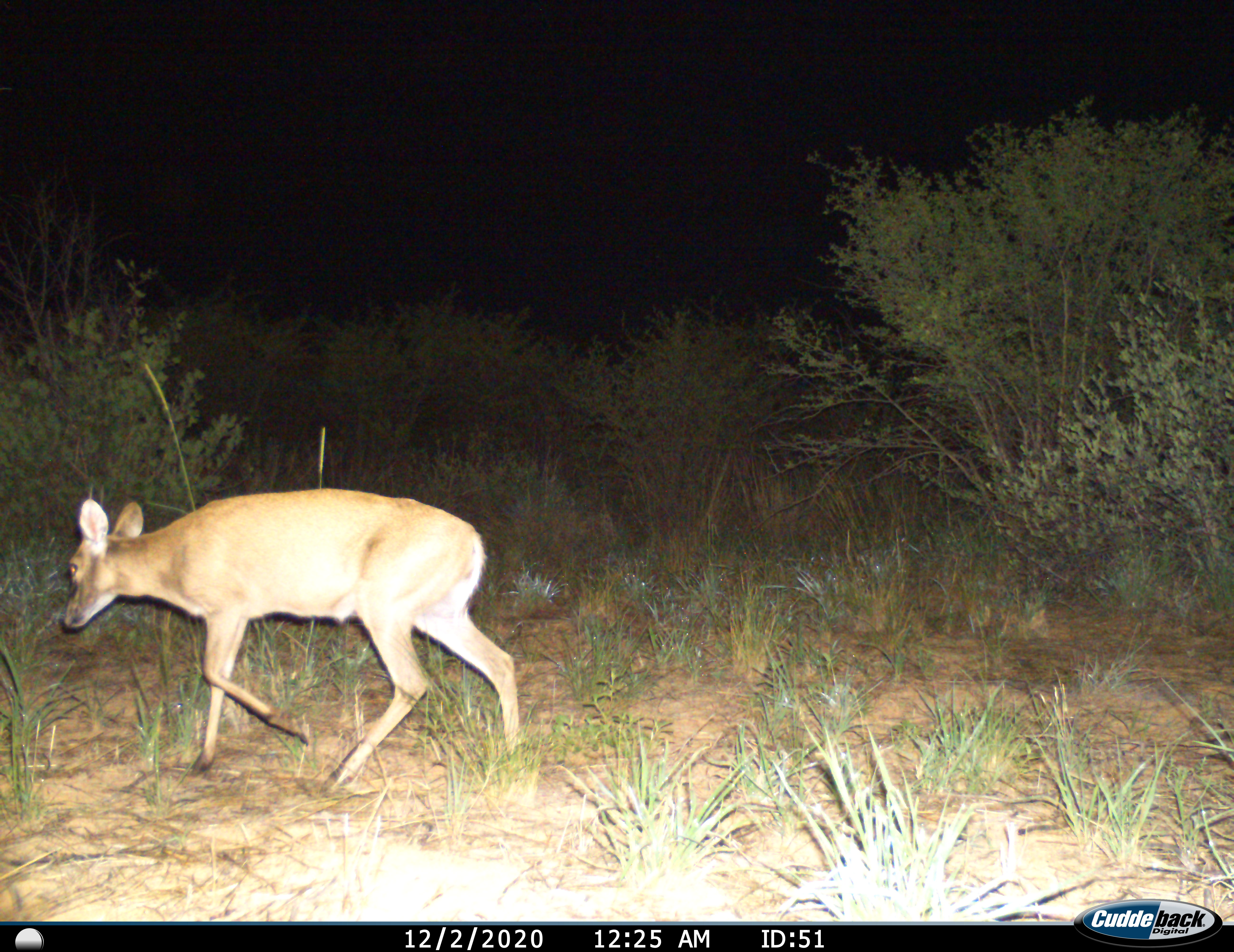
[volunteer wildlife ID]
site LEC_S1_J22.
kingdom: Animalia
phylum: Chordata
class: Mammalia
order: Artiodactyla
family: Bovidae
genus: Sylvicapra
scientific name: Sylvicapra grimmia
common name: common duiker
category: duikercommongrey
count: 1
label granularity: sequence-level